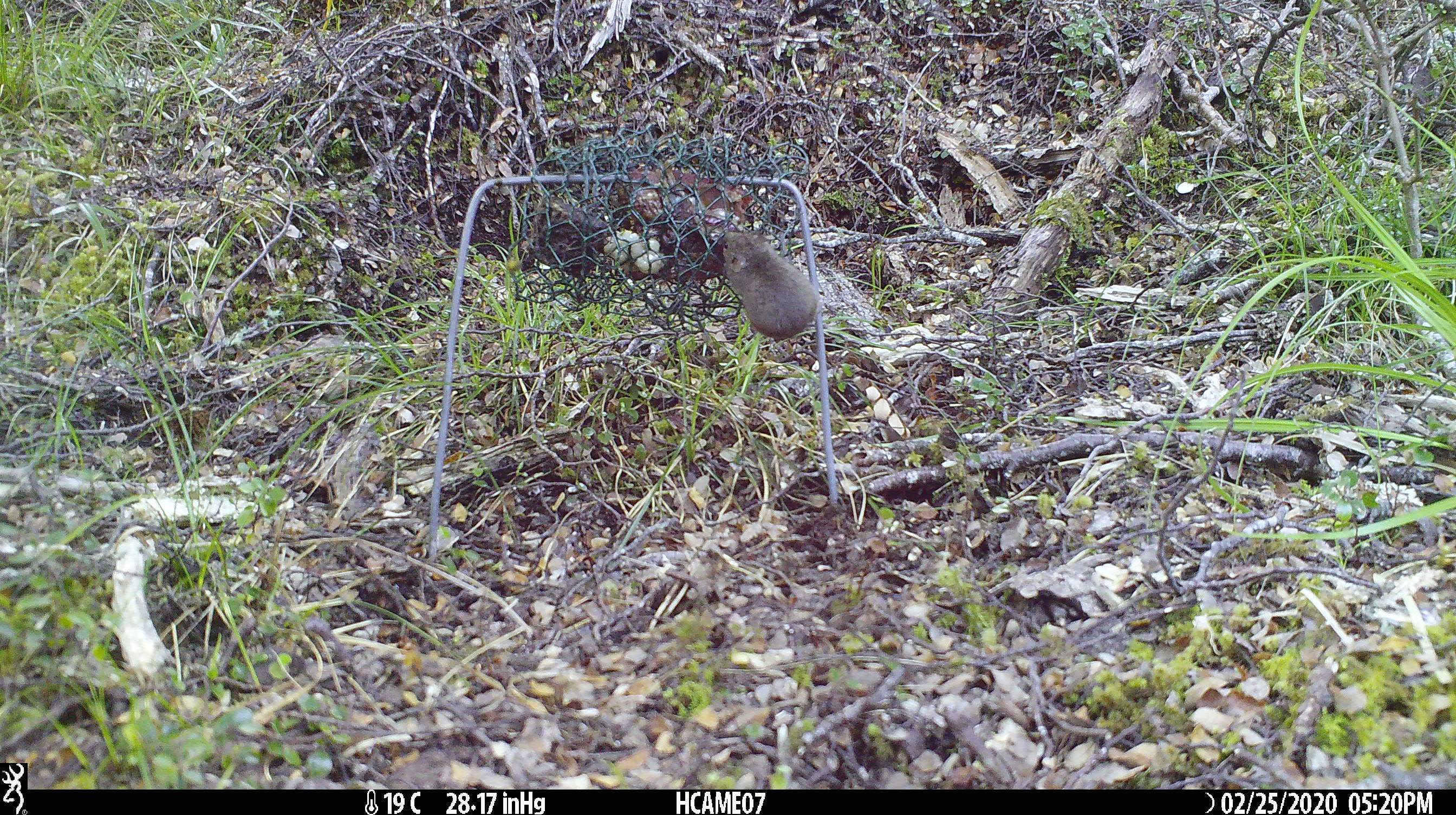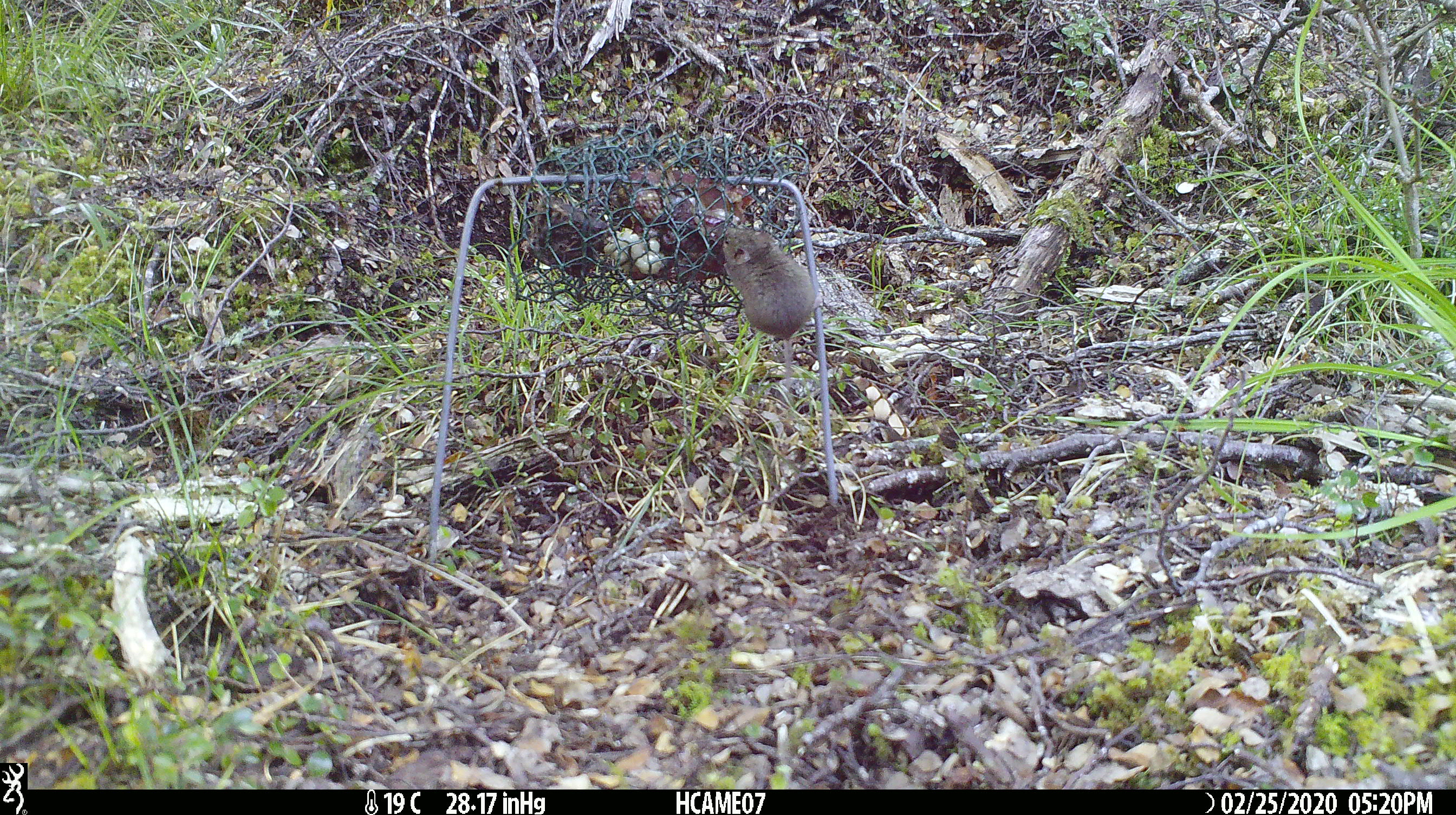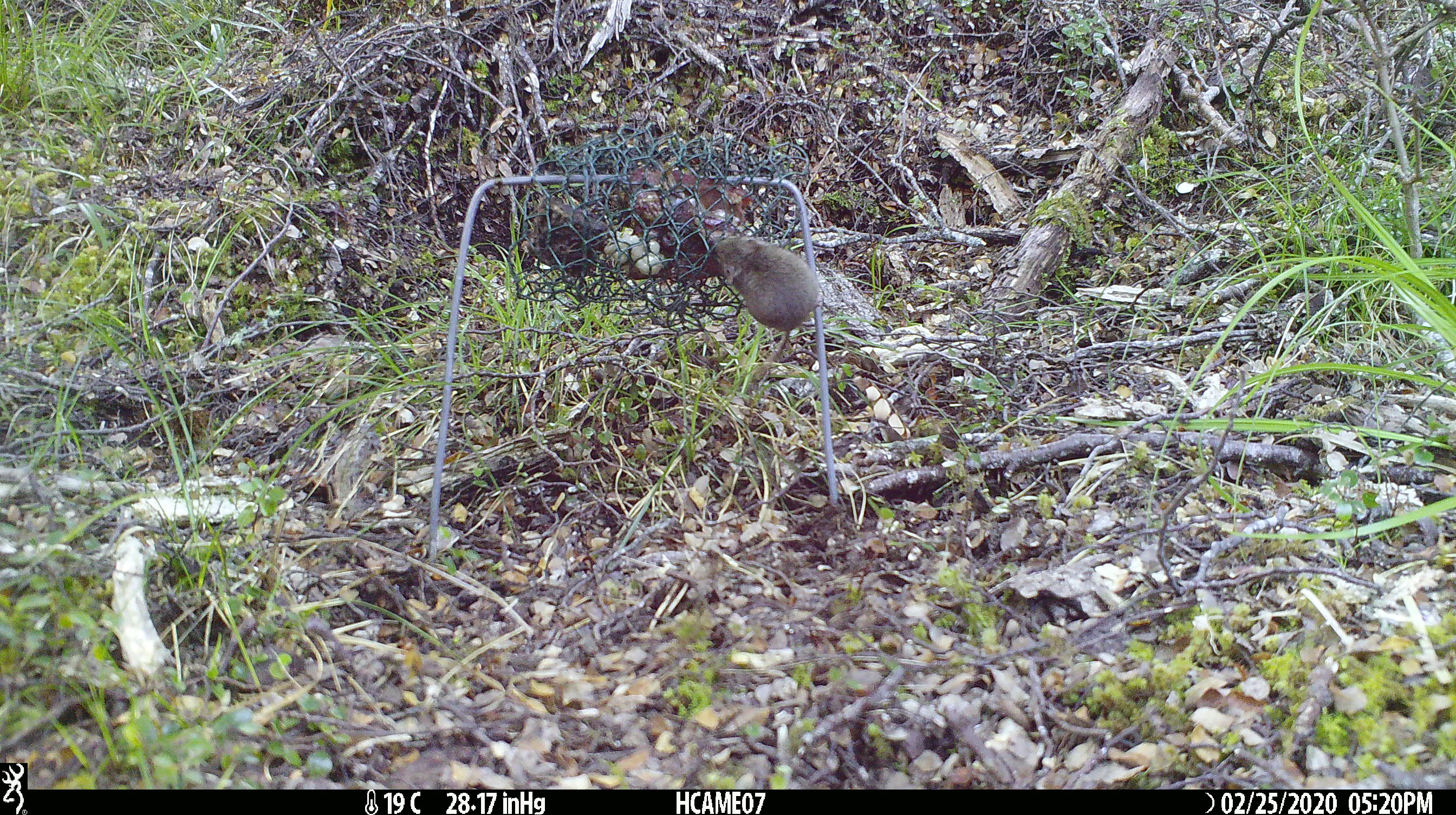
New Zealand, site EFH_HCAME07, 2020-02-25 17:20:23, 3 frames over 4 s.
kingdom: Animalia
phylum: Chordata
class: Mammalia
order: Rodentia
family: Muridae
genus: Mus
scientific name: Mus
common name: mouse